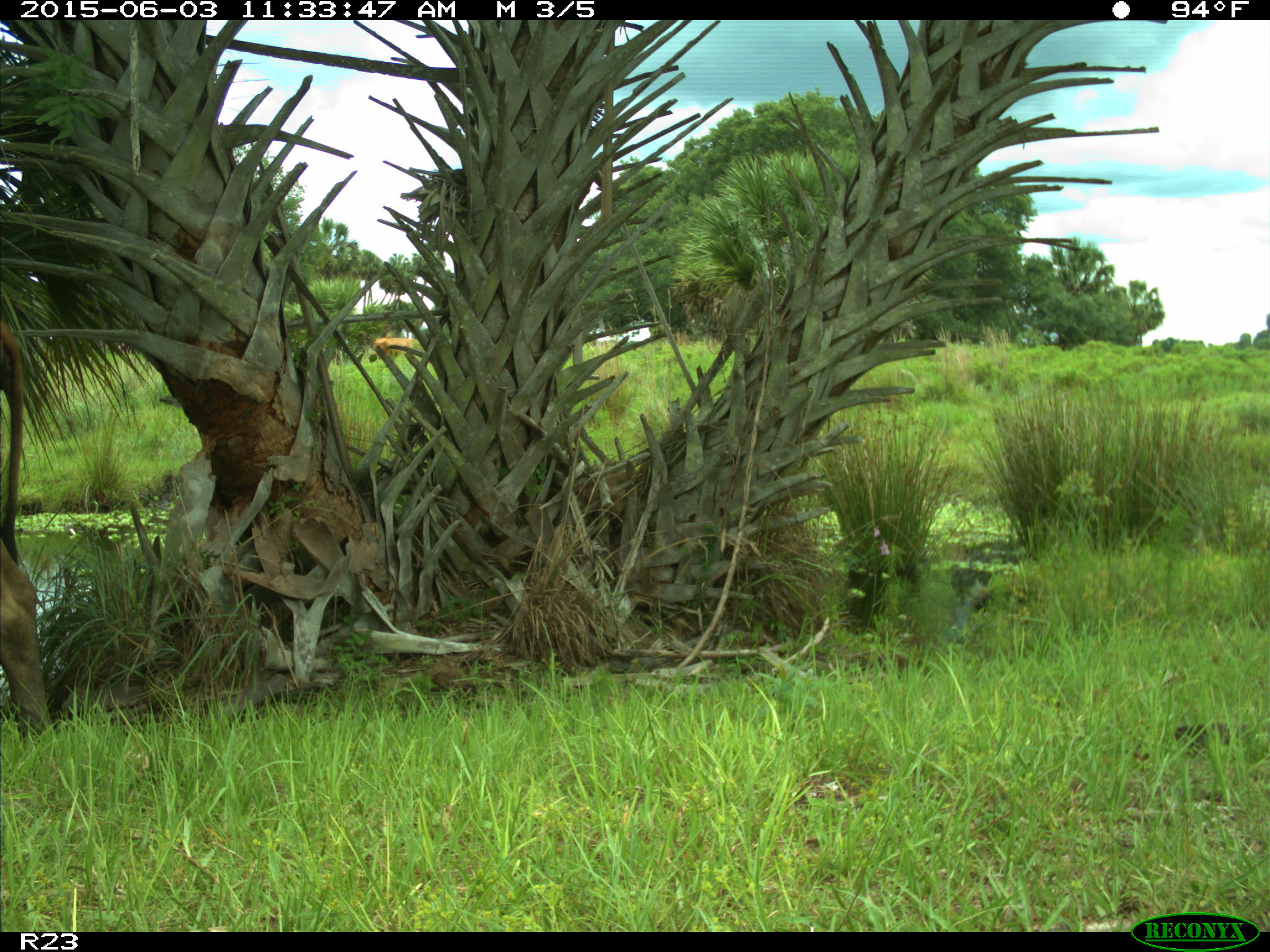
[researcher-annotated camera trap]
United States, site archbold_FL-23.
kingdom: Animalia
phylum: Chordata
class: Mammalia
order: Artiodactyla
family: Bovidae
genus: Bos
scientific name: Bos taurus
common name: domestic cow